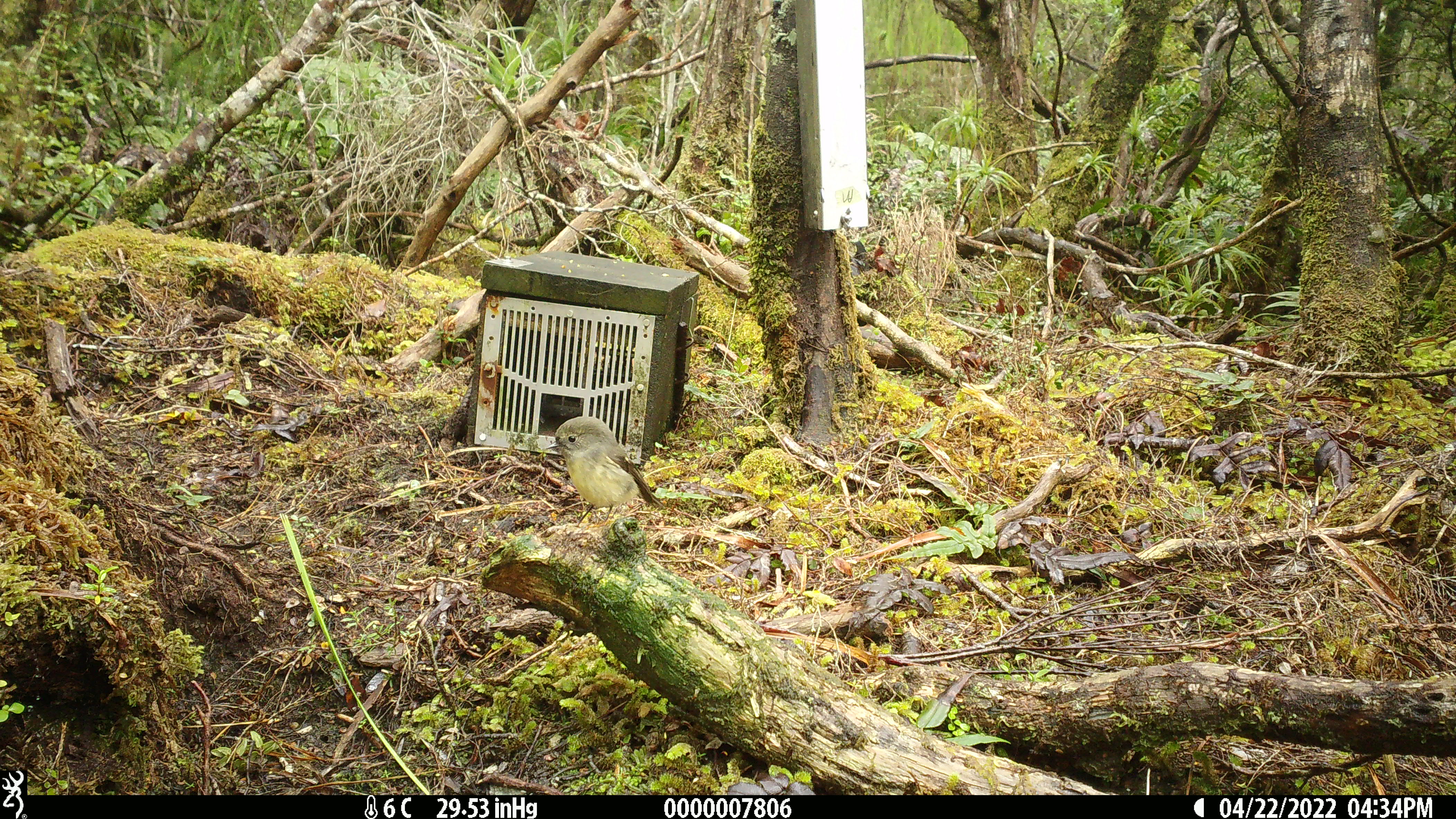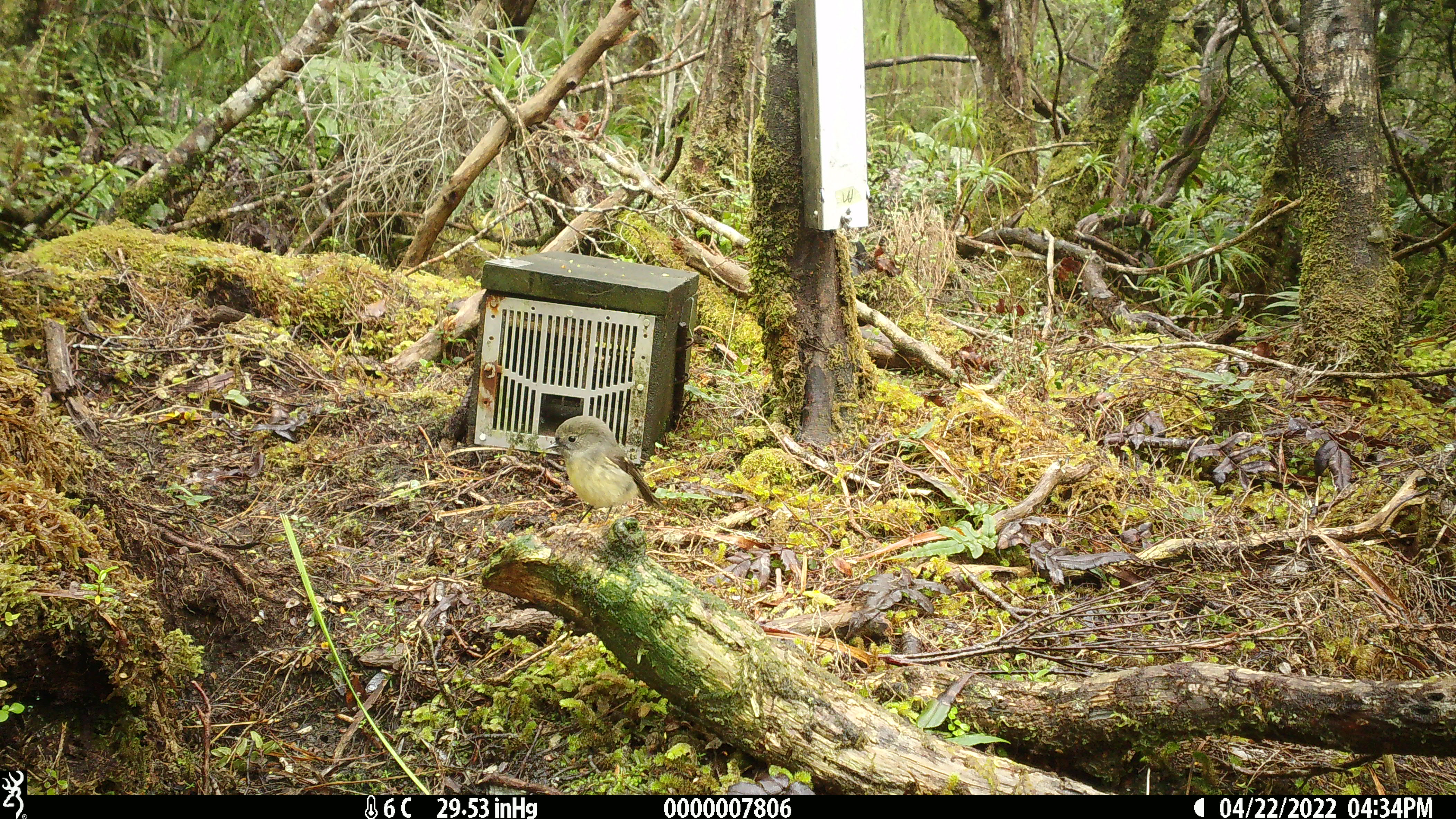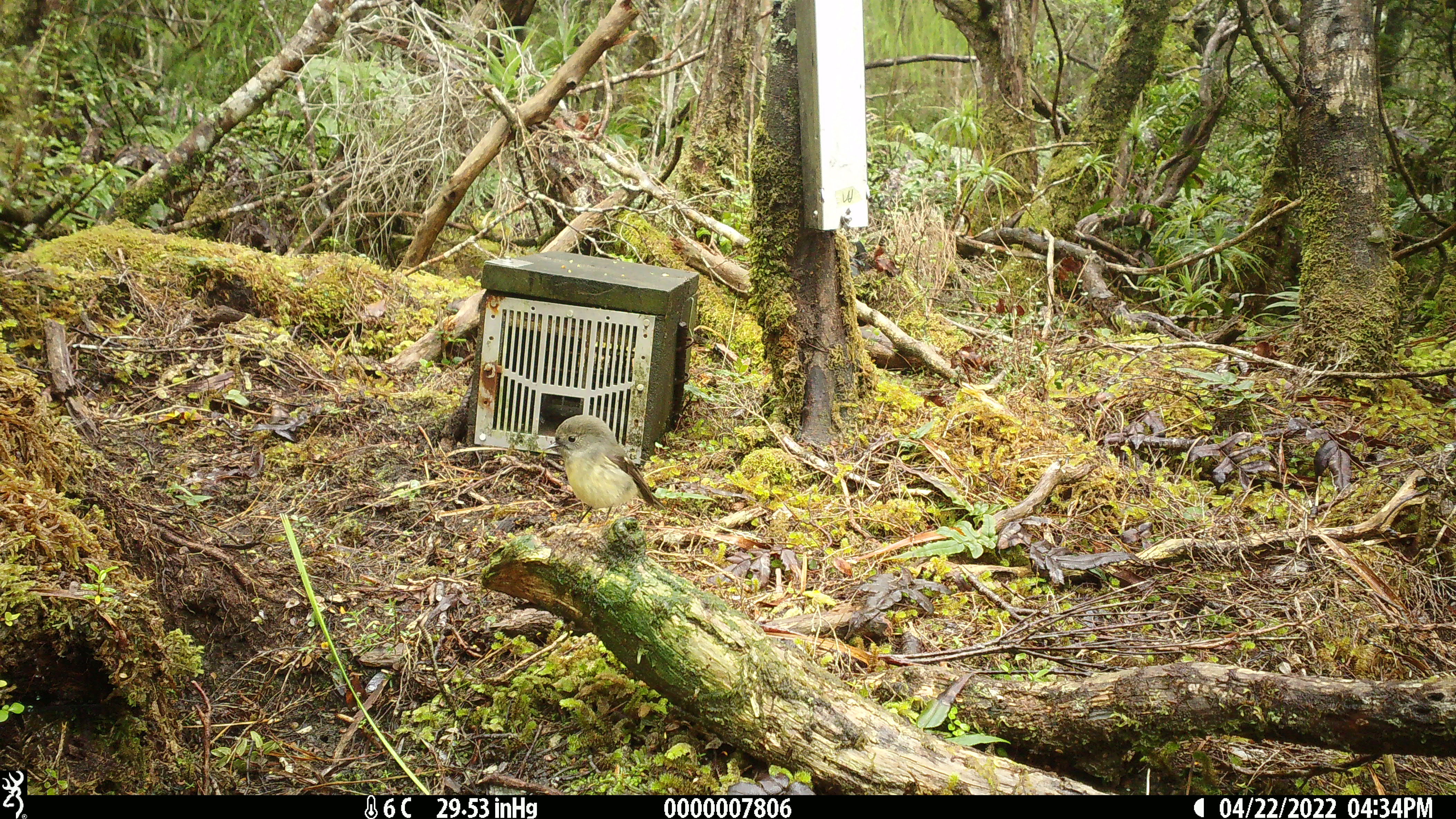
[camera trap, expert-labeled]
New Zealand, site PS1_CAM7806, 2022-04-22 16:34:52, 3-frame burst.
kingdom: Animalia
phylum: Chordata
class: Aves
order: Passeriformes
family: Petroicidae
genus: Petroica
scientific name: Petroica macrocephala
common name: tomtit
Tomtit (Petroica macrocephala).